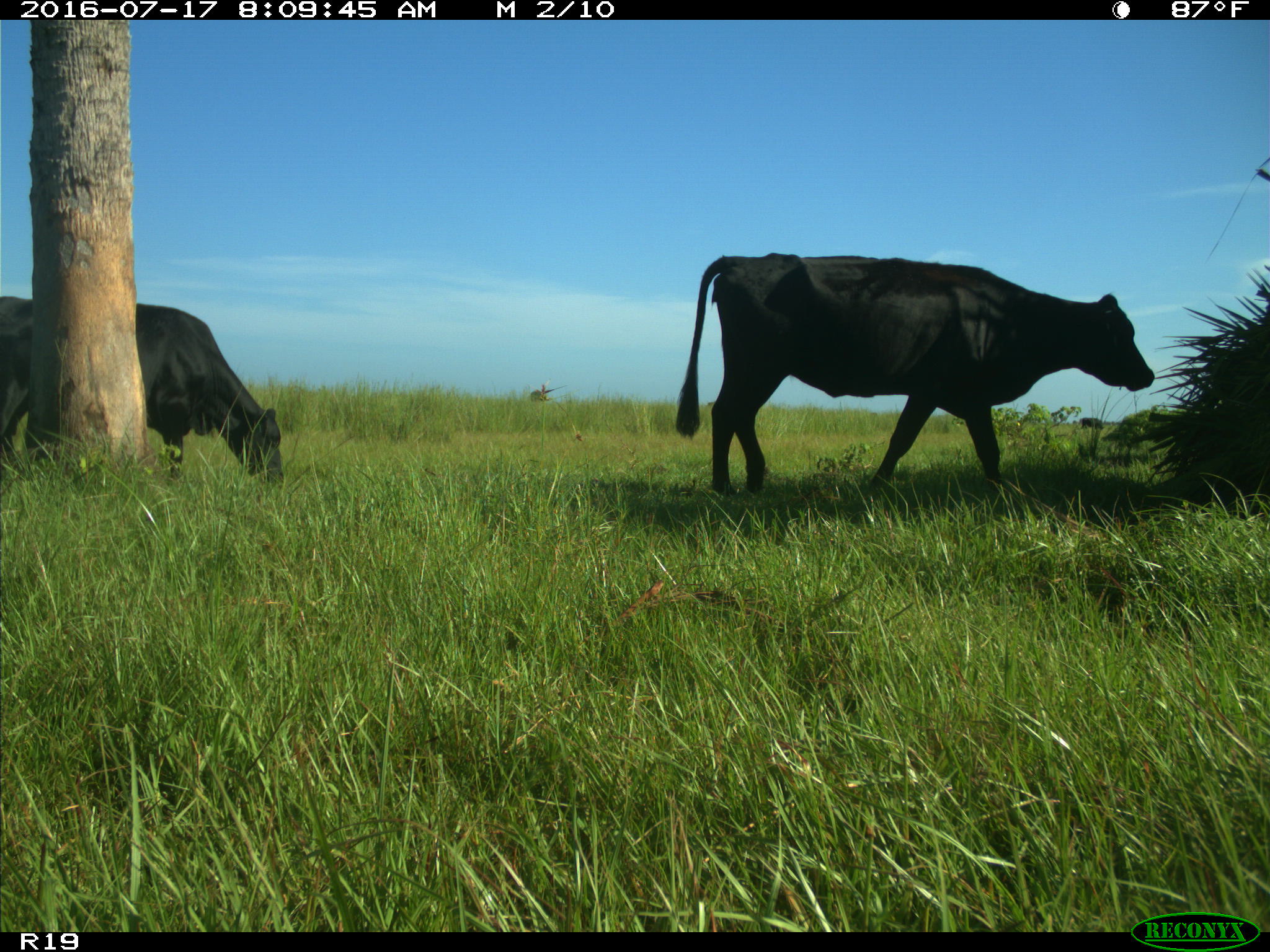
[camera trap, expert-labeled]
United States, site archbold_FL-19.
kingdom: Animalia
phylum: Chordata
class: Mammalia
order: Artiodactyla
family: Bovidae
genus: Bos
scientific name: Bos taurus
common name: domestic cow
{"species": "Bos taurus (domestic cow)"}